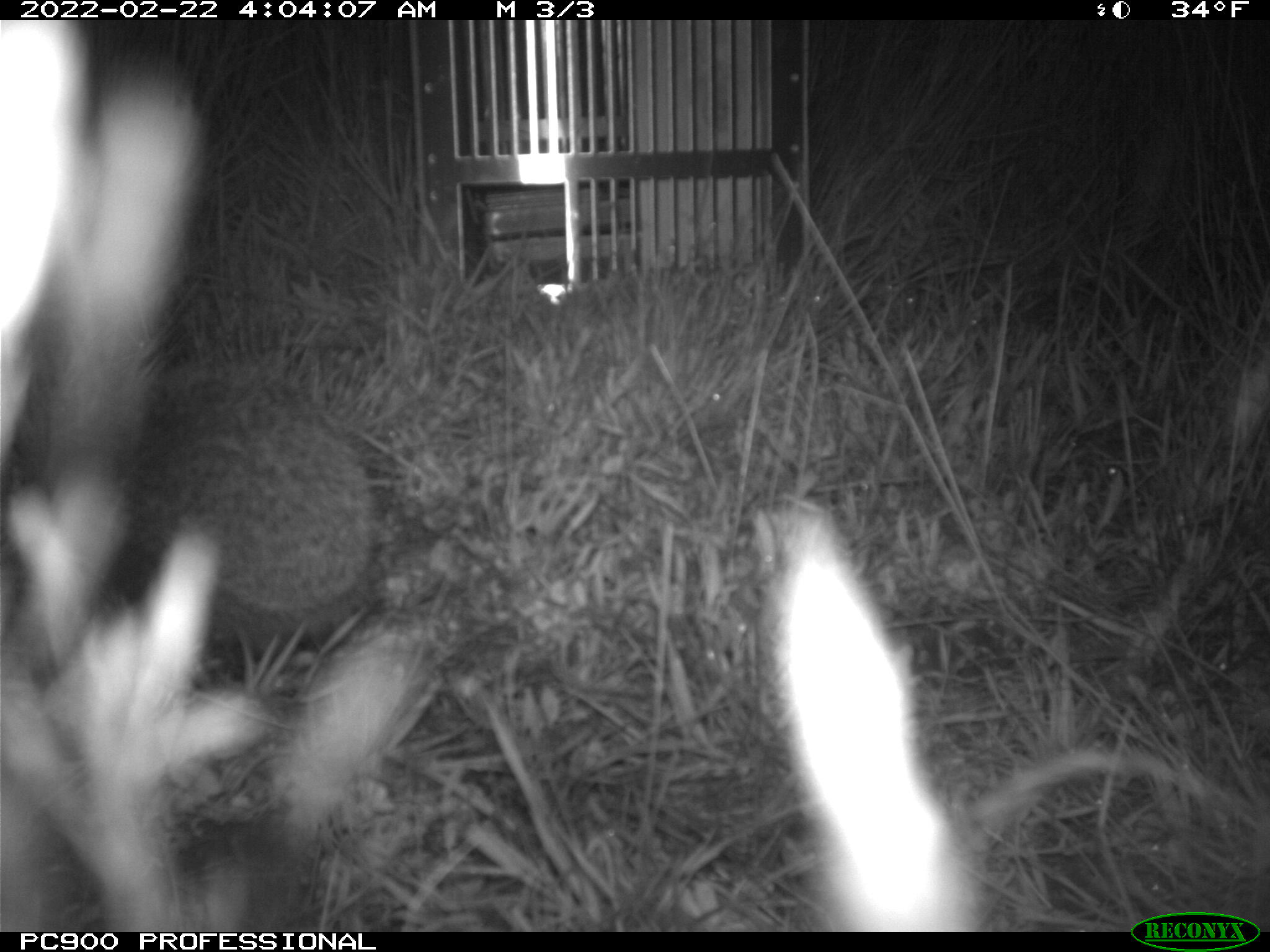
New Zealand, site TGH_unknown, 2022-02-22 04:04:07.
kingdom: Animalia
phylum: Chordata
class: Mammalia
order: Eulipotyphla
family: Erinaceidae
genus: Erinaceus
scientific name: Erinaceus europaeus europaeus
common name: european hedgehog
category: hedgehog